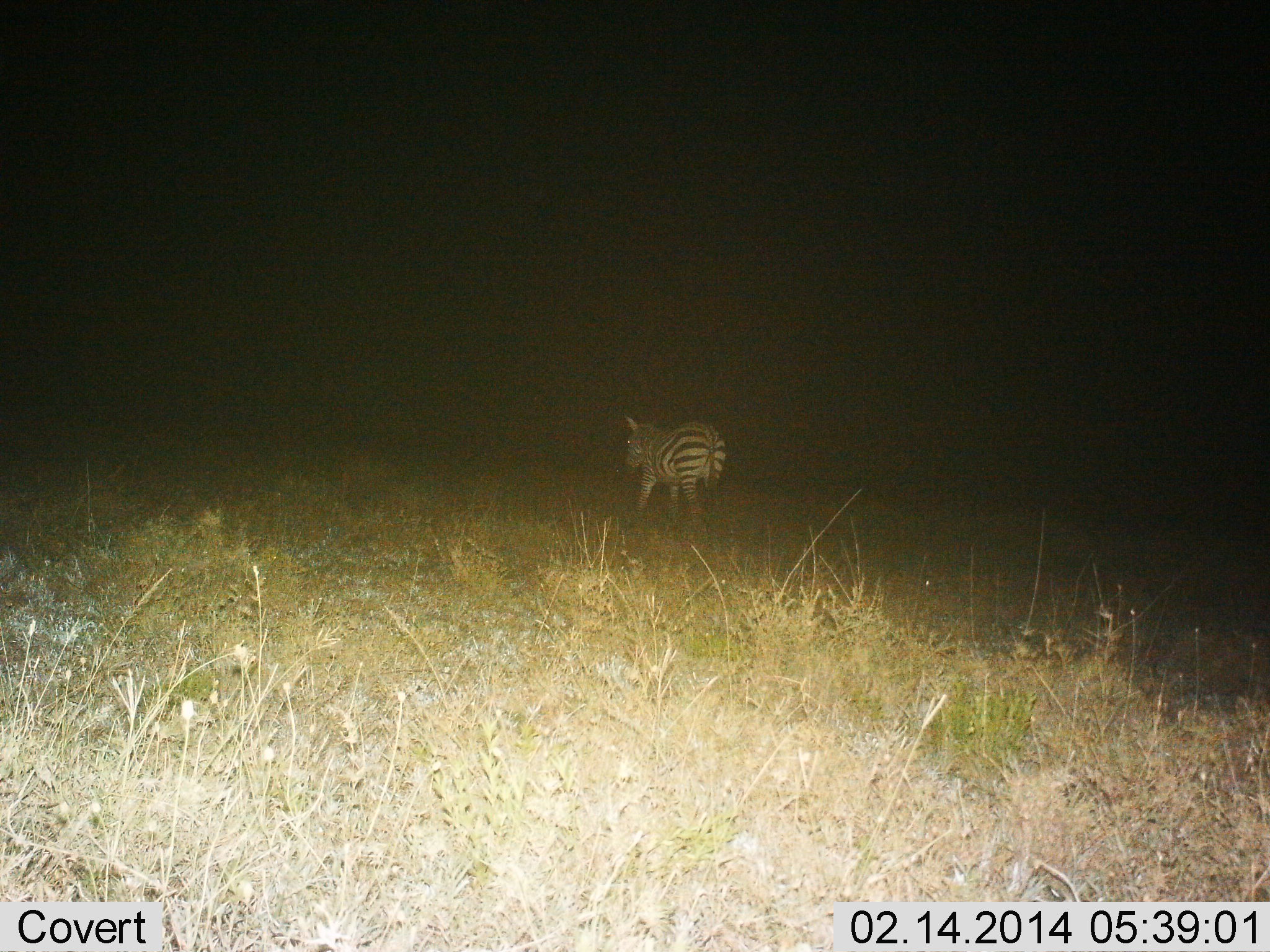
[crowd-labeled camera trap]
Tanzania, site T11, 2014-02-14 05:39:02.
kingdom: Animalia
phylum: Chordata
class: Mammalia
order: Perissodactyla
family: Equidae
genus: Equus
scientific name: Equus quagga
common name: plains zebra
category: zebra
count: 1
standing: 30%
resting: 0%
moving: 80%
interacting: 0%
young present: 0%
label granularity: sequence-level